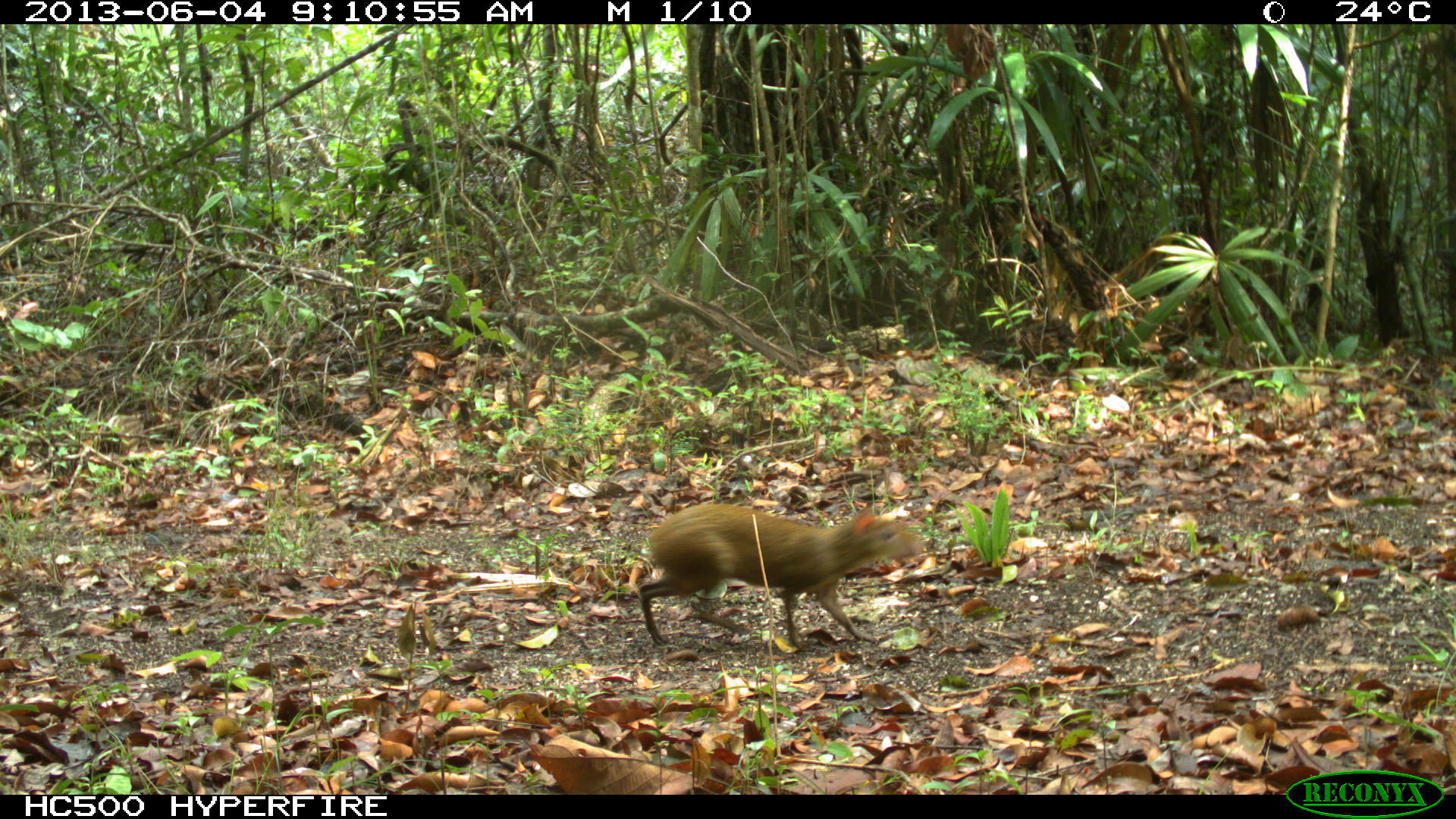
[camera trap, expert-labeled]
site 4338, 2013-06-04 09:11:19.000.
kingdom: Animalia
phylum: Chordata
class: Mammalia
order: Rodentia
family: Dasyproctidae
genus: Dasyprocta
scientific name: Dasyprocta punctata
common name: central american agouti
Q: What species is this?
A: Dasyprocta punctata (central american agouti).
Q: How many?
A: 1.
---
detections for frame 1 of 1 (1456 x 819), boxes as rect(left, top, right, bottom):
dasyprocta punctata: rect(637, 501, 926, 649)